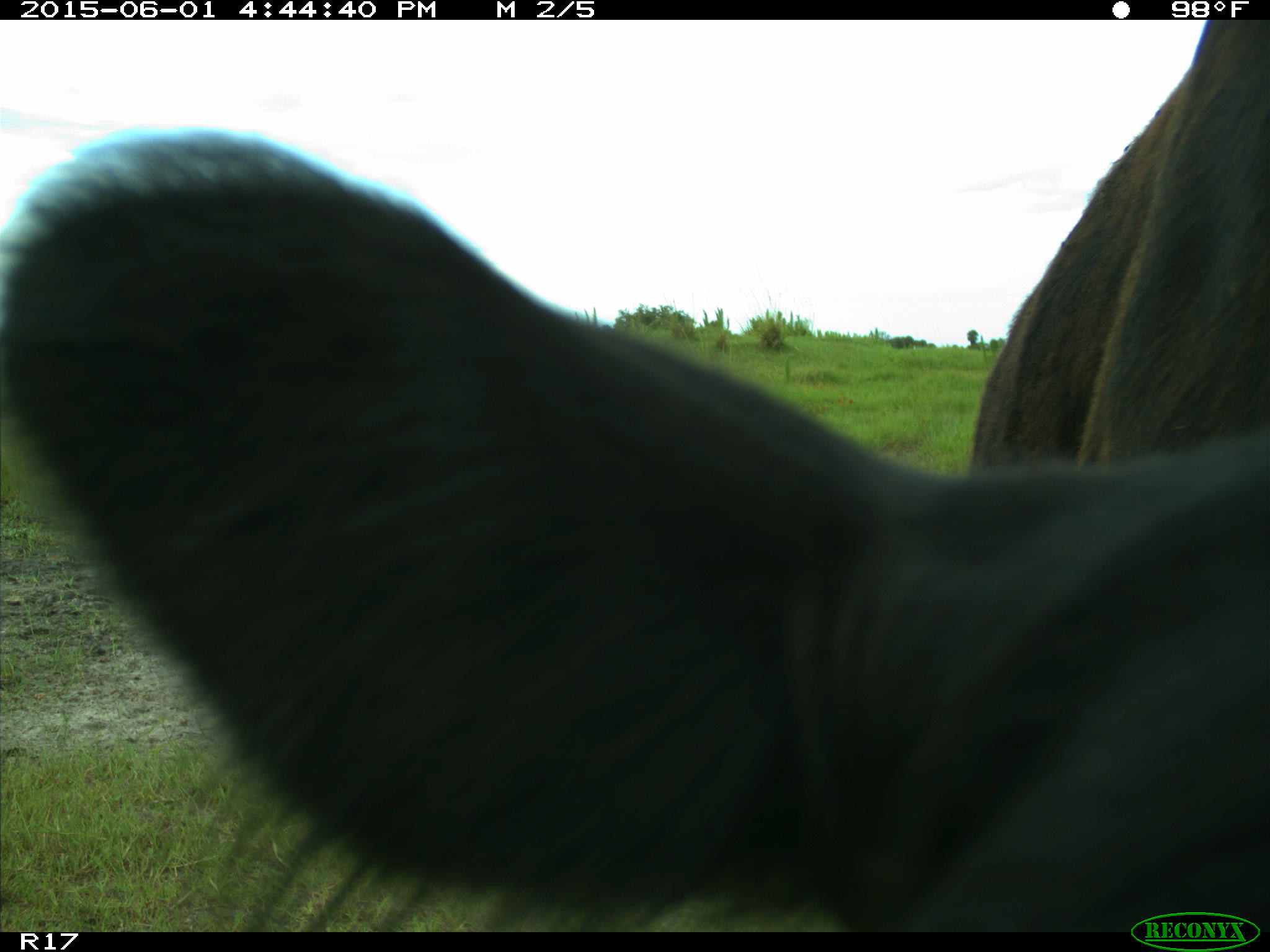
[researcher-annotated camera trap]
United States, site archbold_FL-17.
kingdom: Animalia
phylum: Chordata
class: Mammalia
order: Artiodactyla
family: Bovidae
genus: Bos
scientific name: Bos taurus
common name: domestic cow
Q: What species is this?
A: Bos taurus (domestic cow).